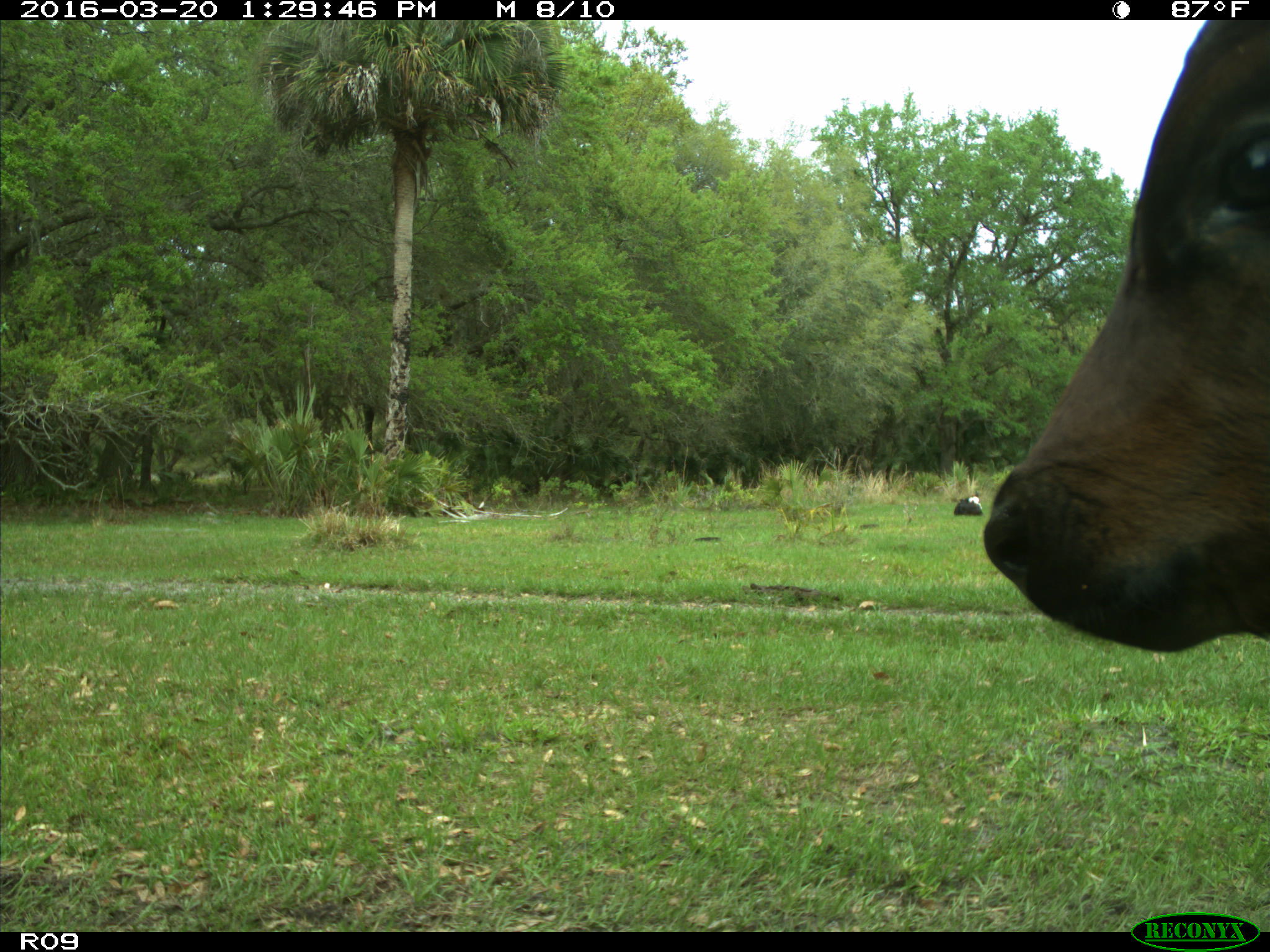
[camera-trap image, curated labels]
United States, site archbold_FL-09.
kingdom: Animalia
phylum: Chordata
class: Mammalia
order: Artiodactyla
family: Bovidae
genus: Bos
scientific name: Bos taurus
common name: domestic cow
Bos taurus (domestic cow).